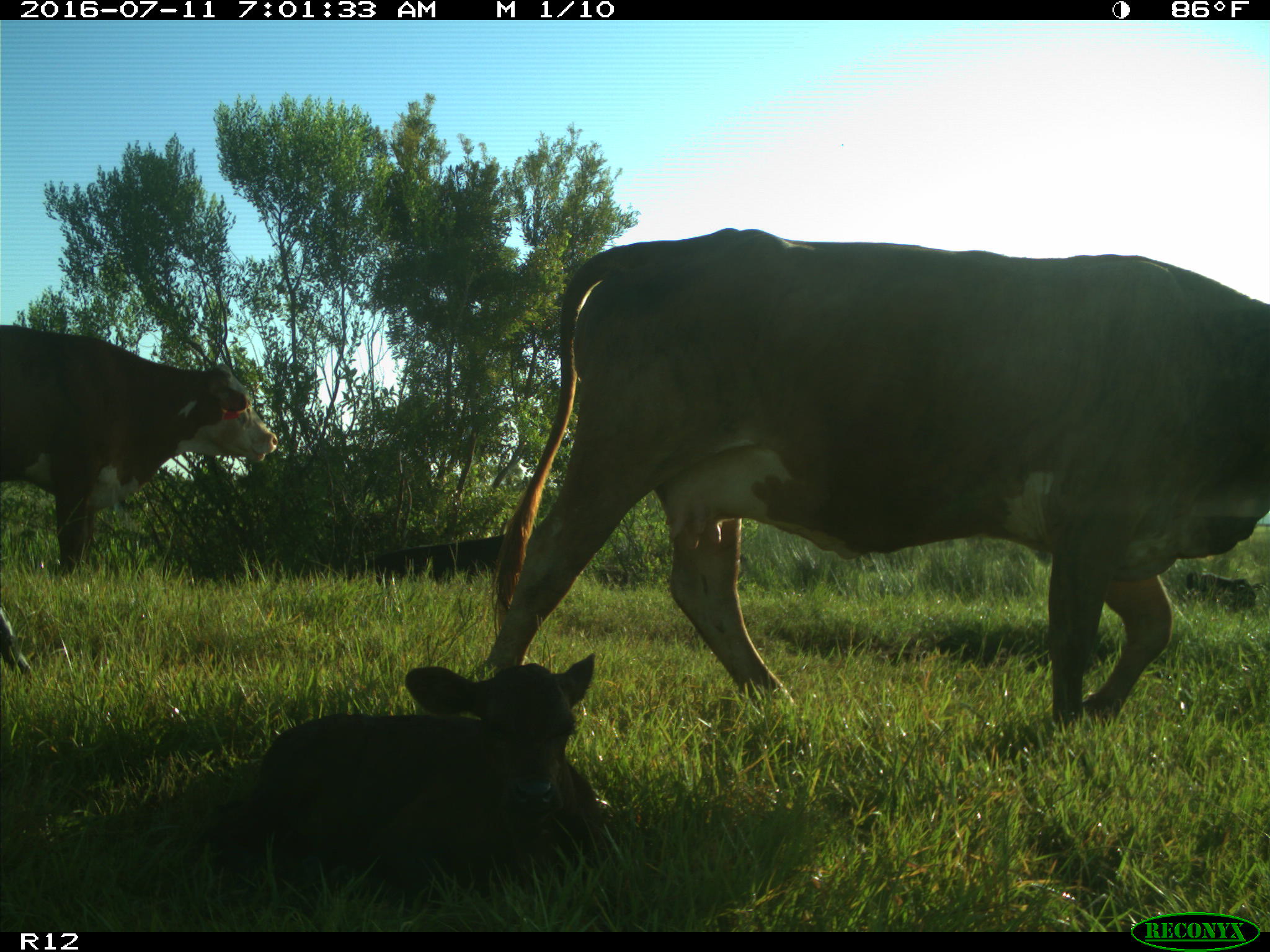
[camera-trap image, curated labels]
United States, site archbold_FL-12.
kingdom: Animalia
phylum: Chordata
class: Mammalia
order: Artiodactyla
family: Bovidae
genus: Bos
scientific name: Bos taurus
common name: domestic cow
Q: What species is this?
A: Bos taurus (domestic cow).